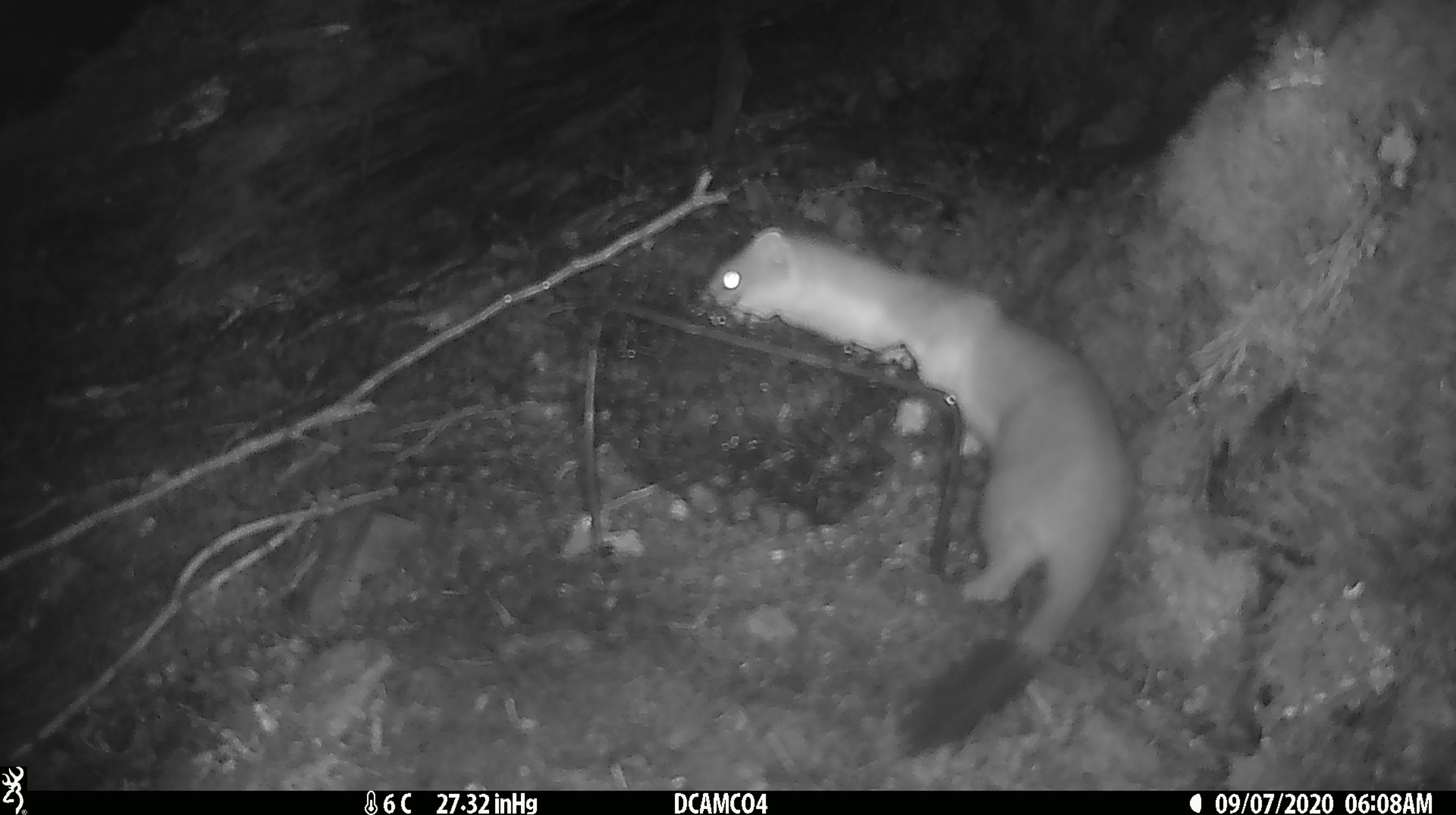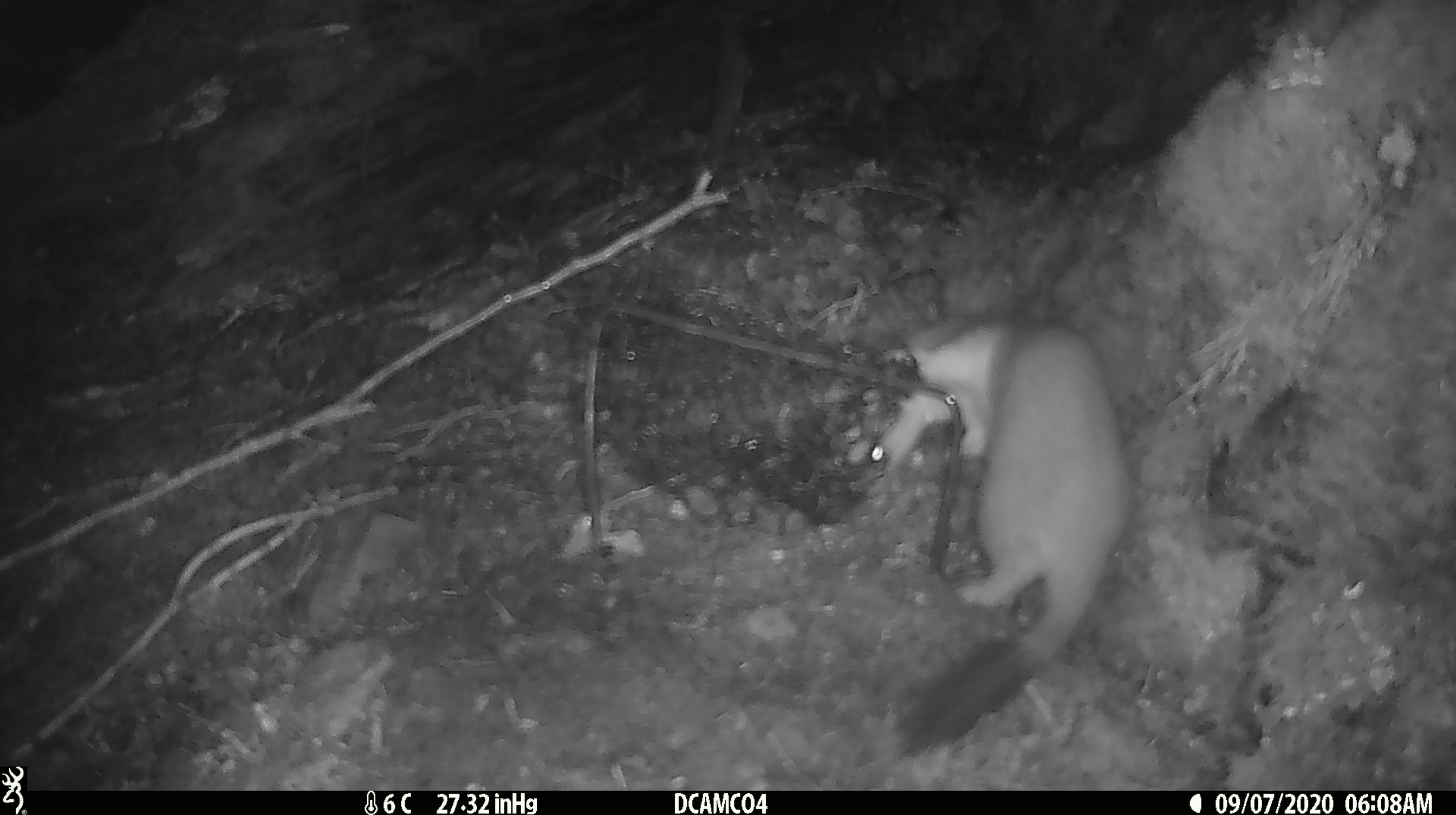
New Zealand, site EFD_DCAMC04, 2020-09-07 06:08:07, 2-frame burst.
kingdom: Animalia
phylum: Chordata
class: Mammalia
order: Carnivora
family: Mustelidae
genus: Mustela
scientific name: Mustela erminea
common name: stoat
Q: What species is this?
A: Stoat (Mustela erminea).